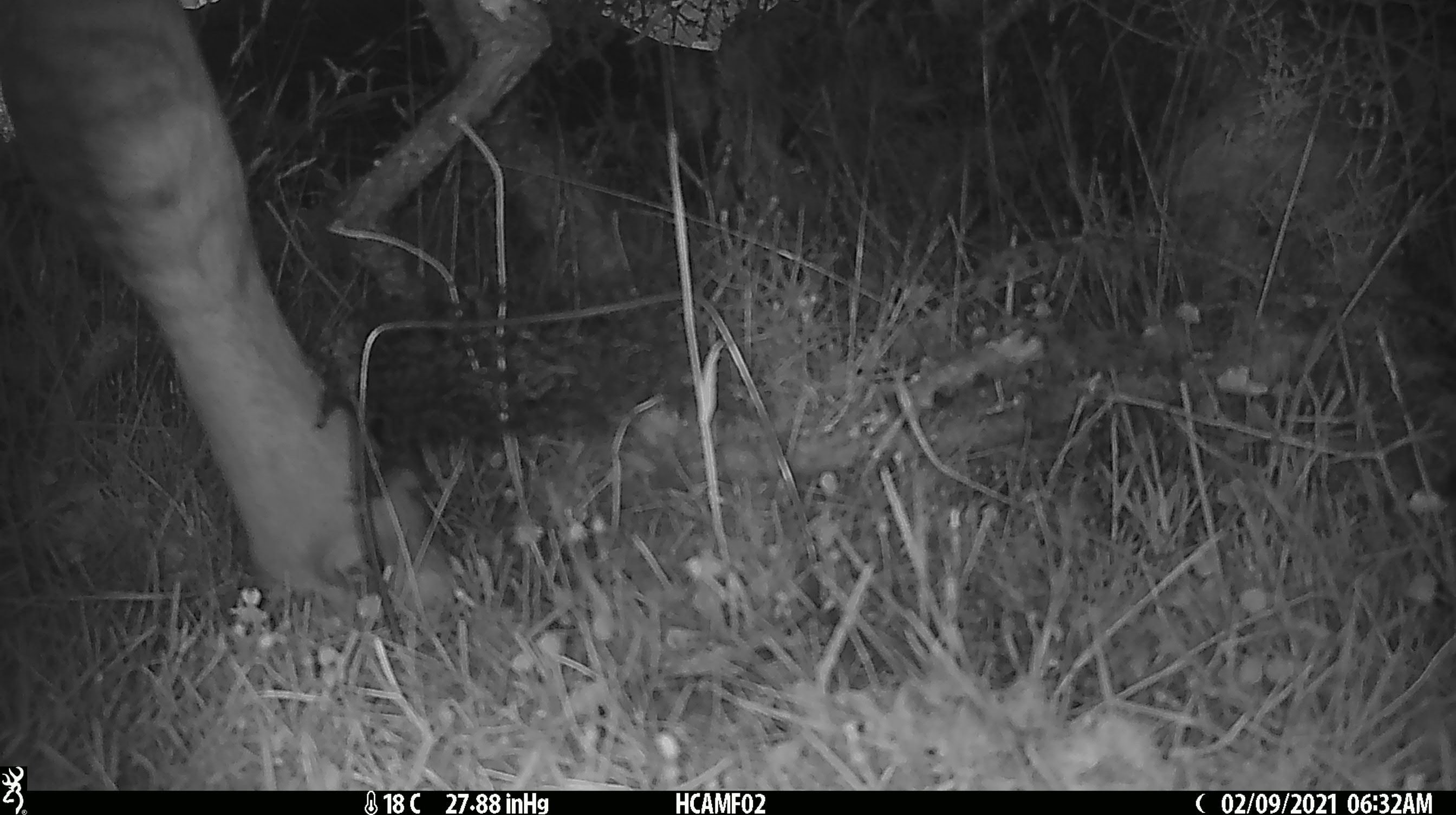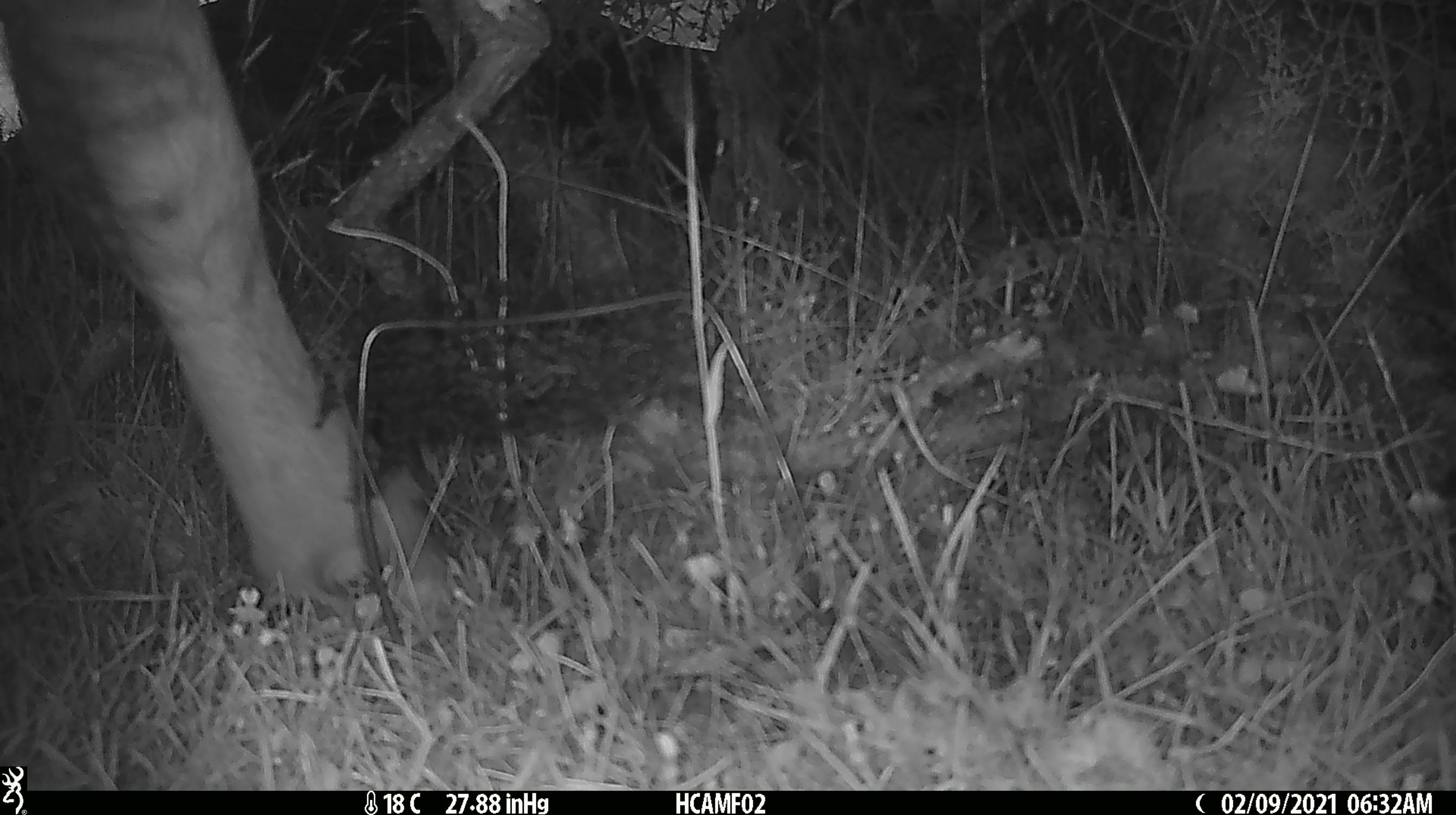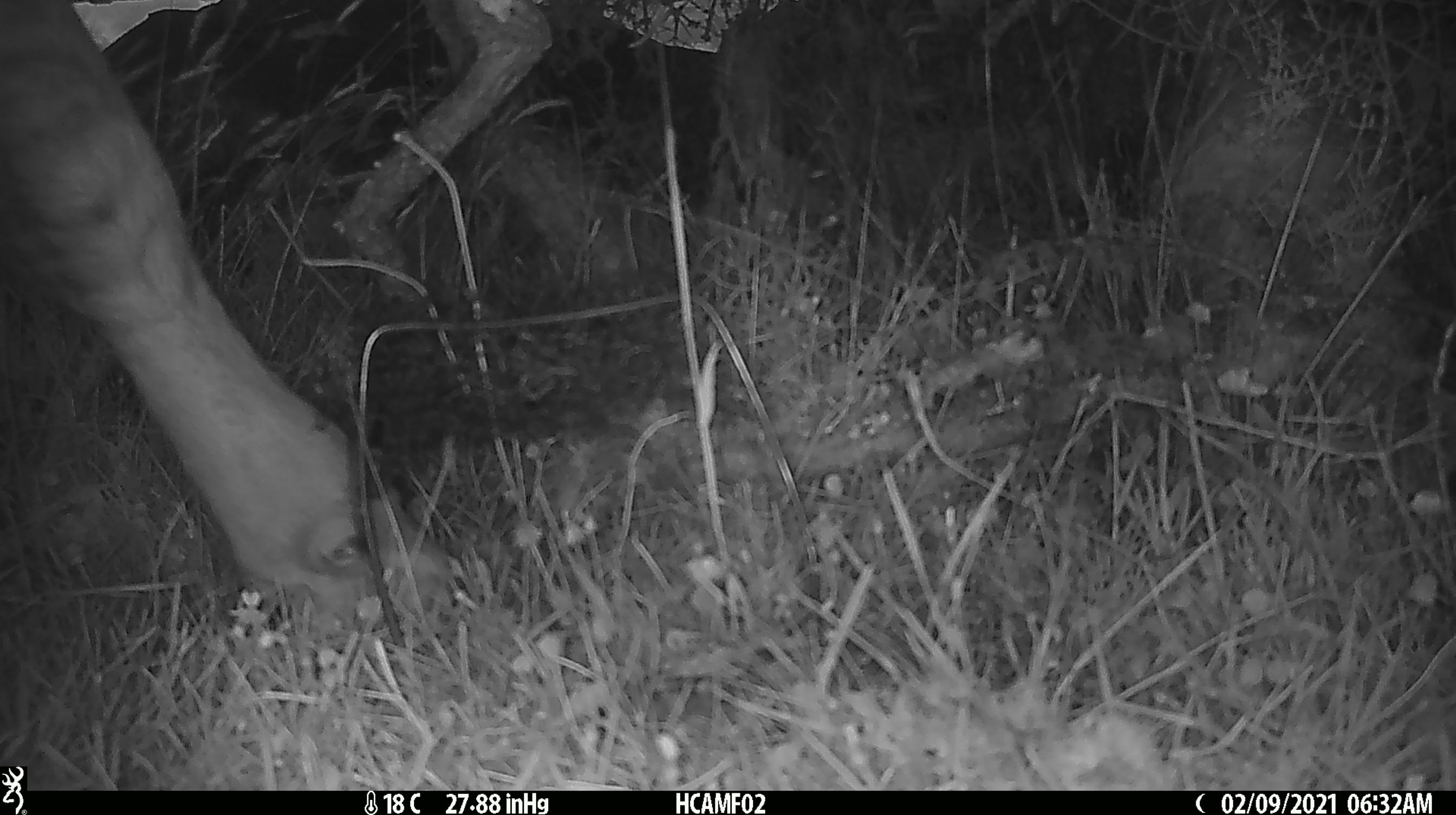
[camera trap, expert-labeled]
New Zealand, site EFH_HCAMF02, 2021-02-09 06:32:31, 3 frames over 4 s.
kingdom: Animalia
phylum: Chordata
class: Mammalia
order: Artiodactyla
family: Bovidae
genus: Bos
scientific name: Bos taurus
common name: domestic cow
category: cow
Cow (domestic cow) (Bos taurus).